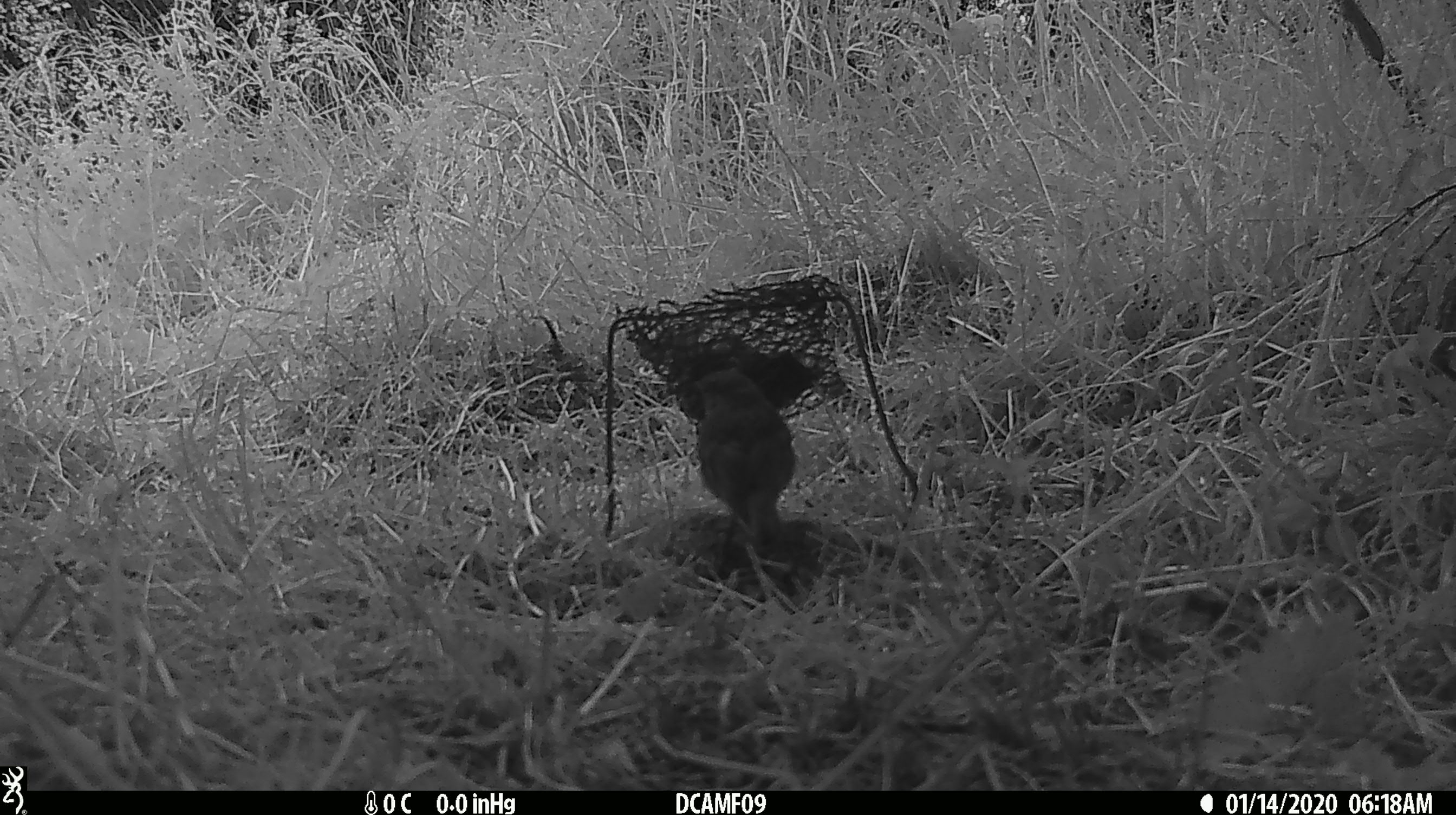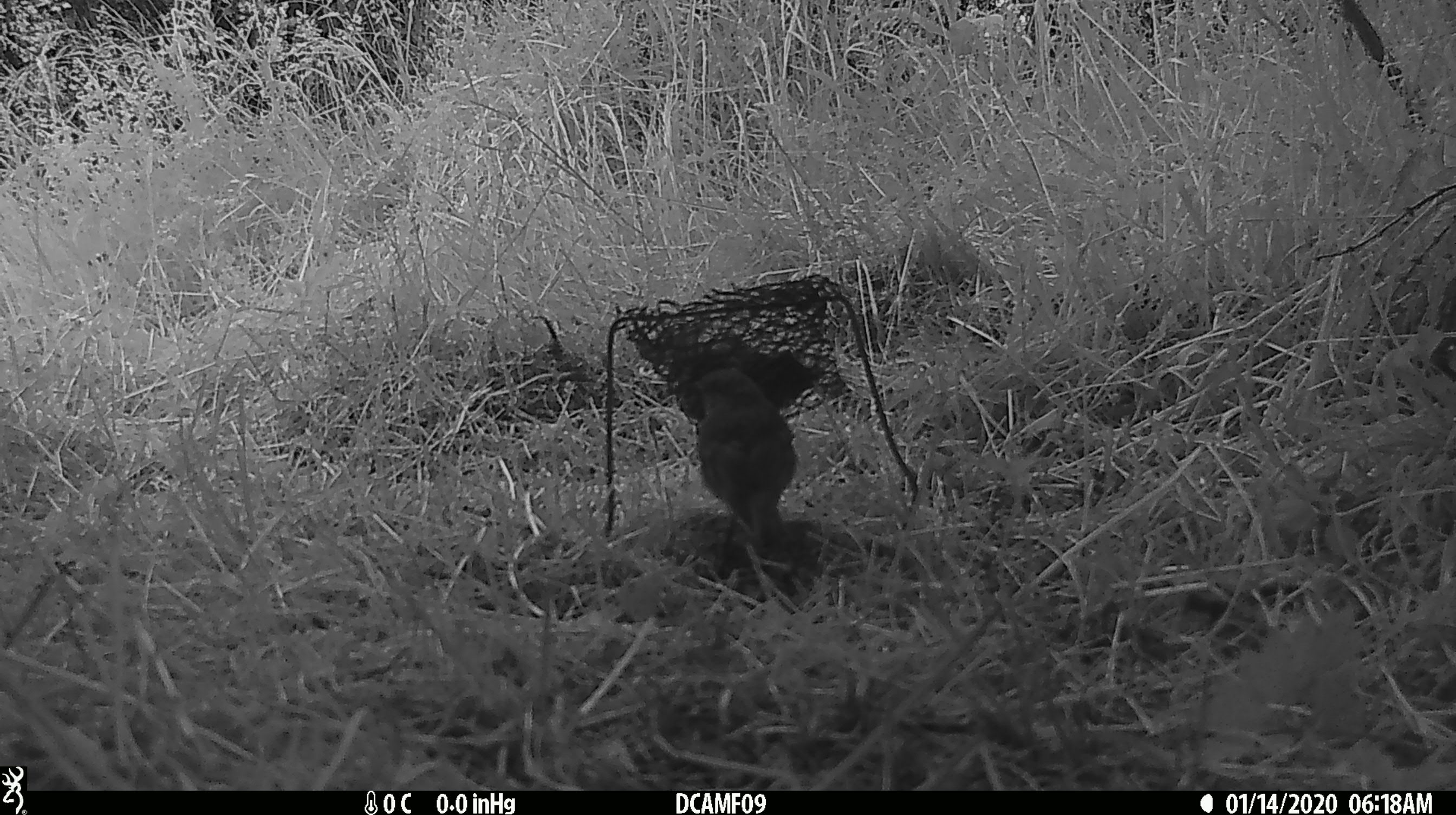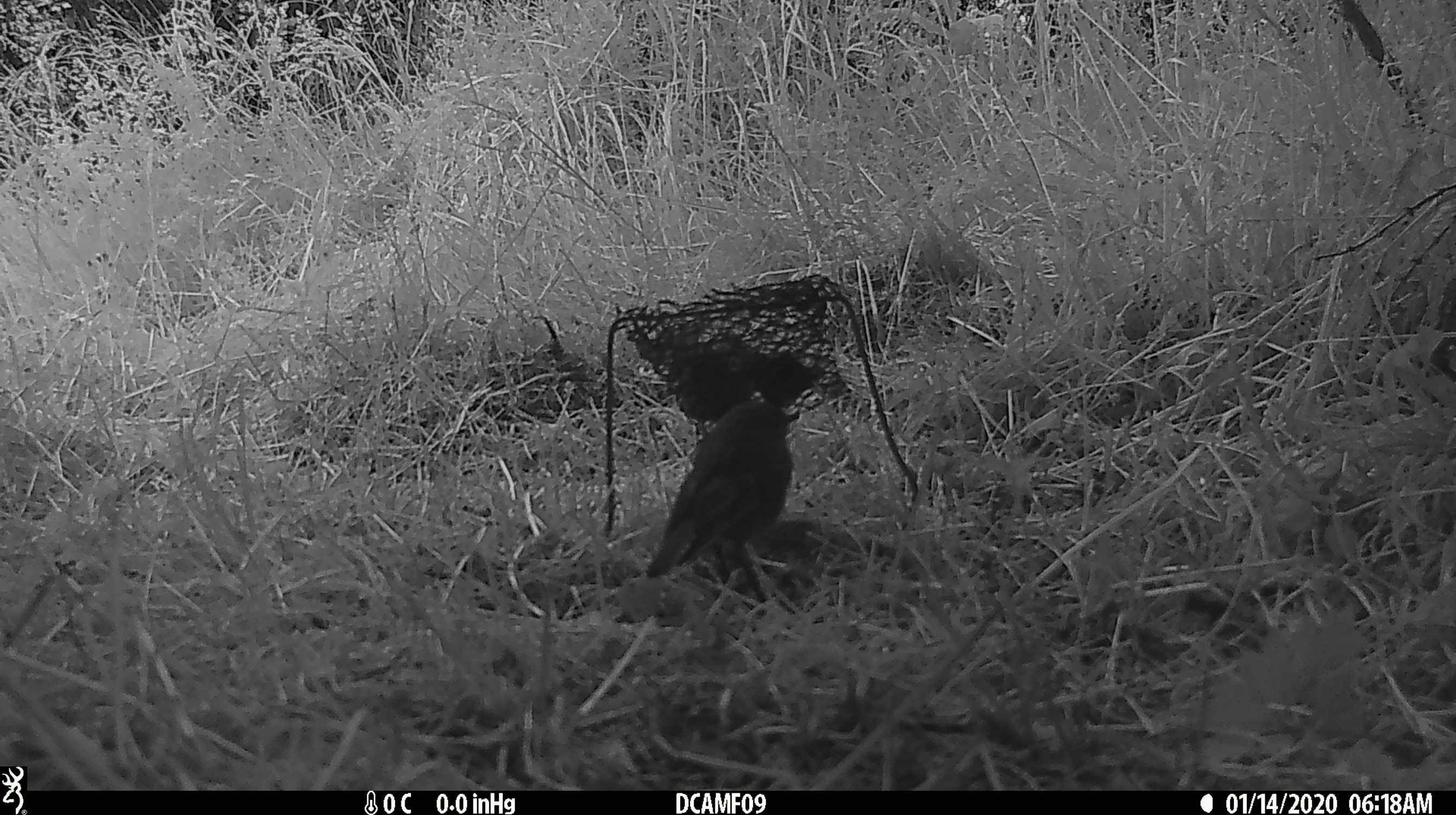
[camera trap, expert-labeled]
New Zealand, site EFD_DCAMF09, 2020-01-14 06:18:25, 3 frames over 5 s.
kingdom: Animalia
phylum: Chordata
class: Aves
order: Passeriformes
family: Petroicidae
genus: Petroica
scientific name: Petroica australis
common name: new zealand robin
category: robin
Robin (new zealand robin) (Petroica australis).